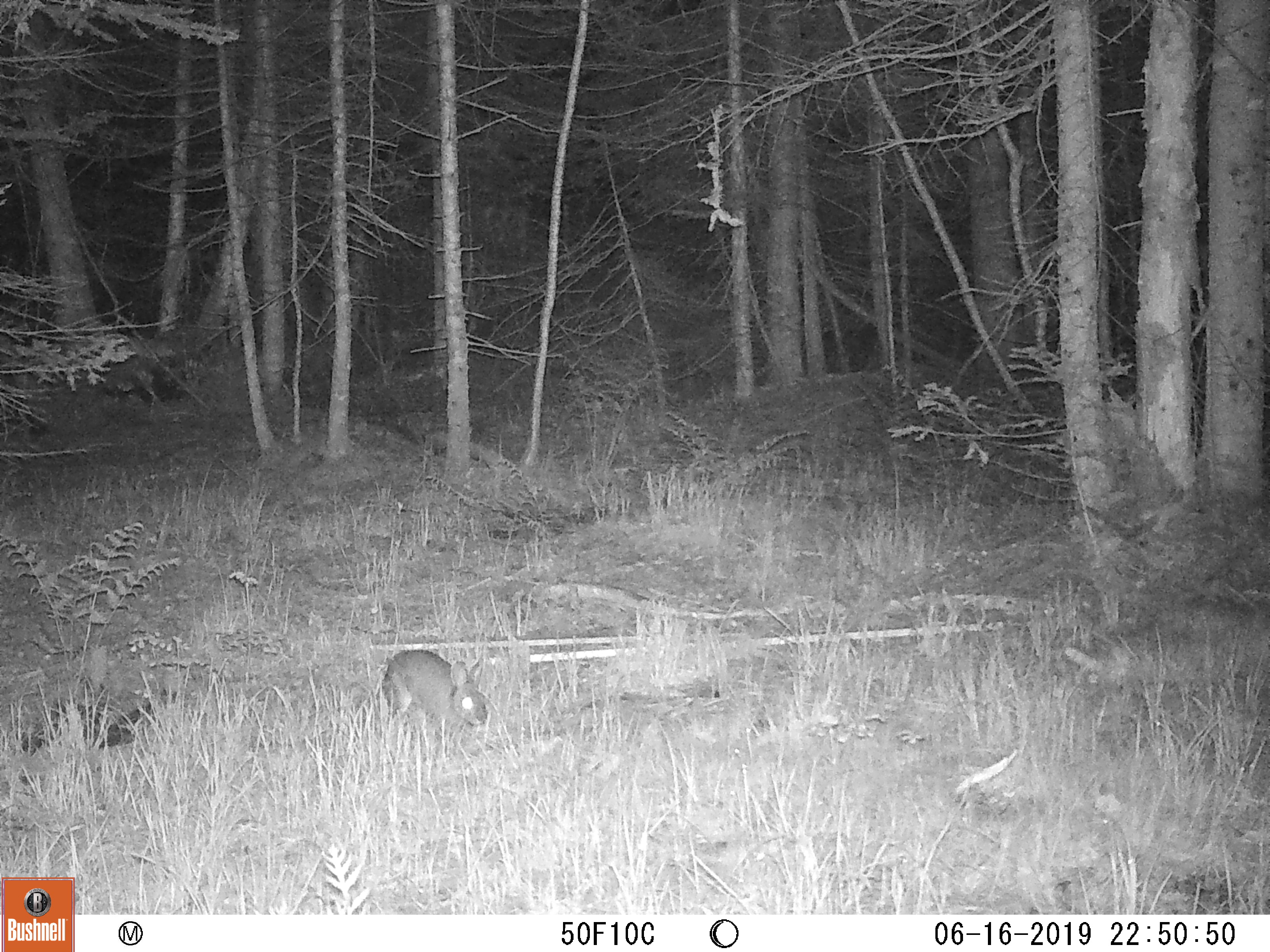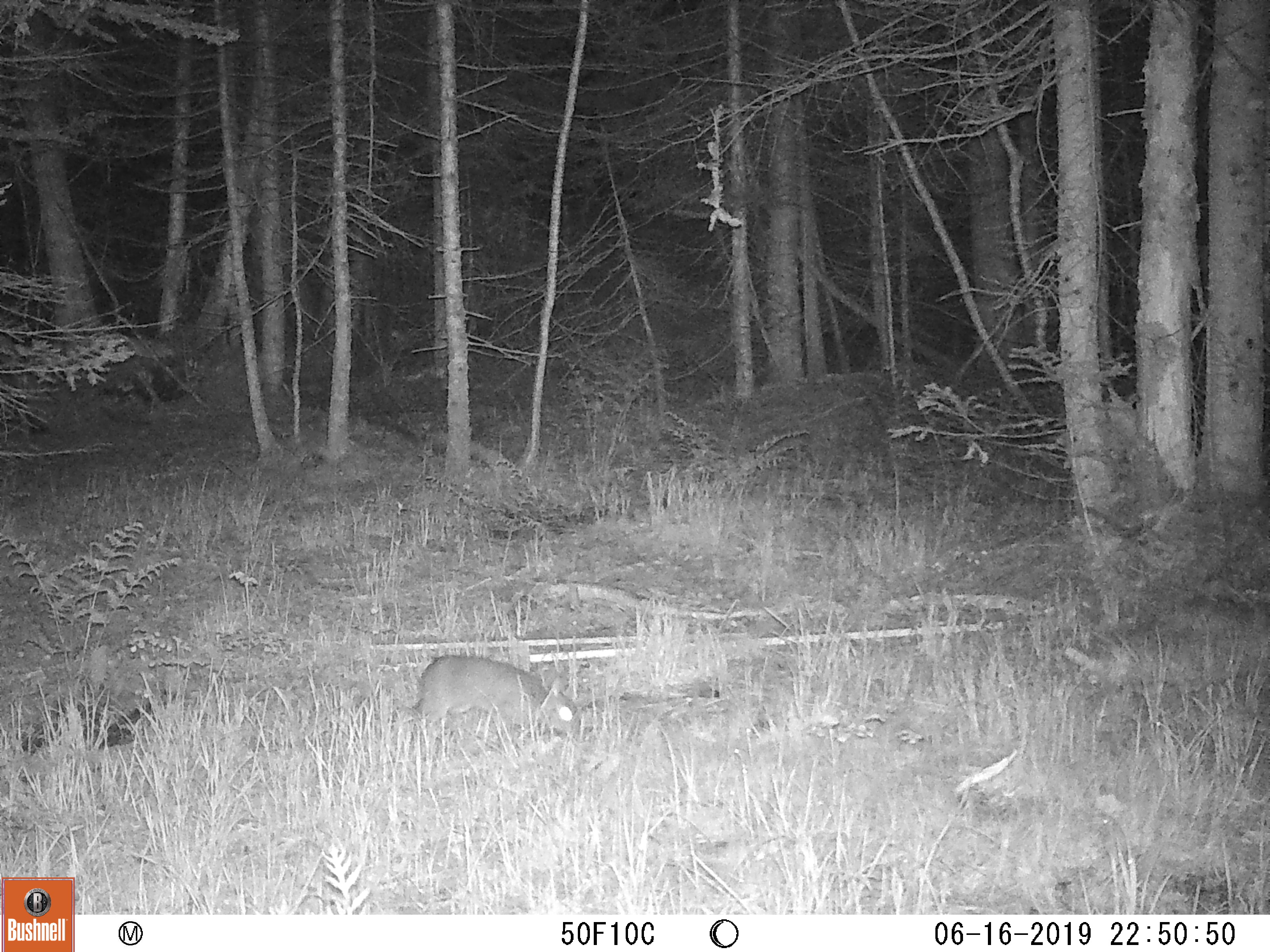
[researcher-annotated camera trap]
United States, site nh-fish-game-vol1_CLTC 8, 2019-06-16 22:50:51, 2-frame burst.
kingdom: Animalia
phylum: Chordata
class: Mammalia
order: Lagomorpha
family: Leporidae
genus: Lepus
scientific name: Lepus americanus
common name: snowshoe hare